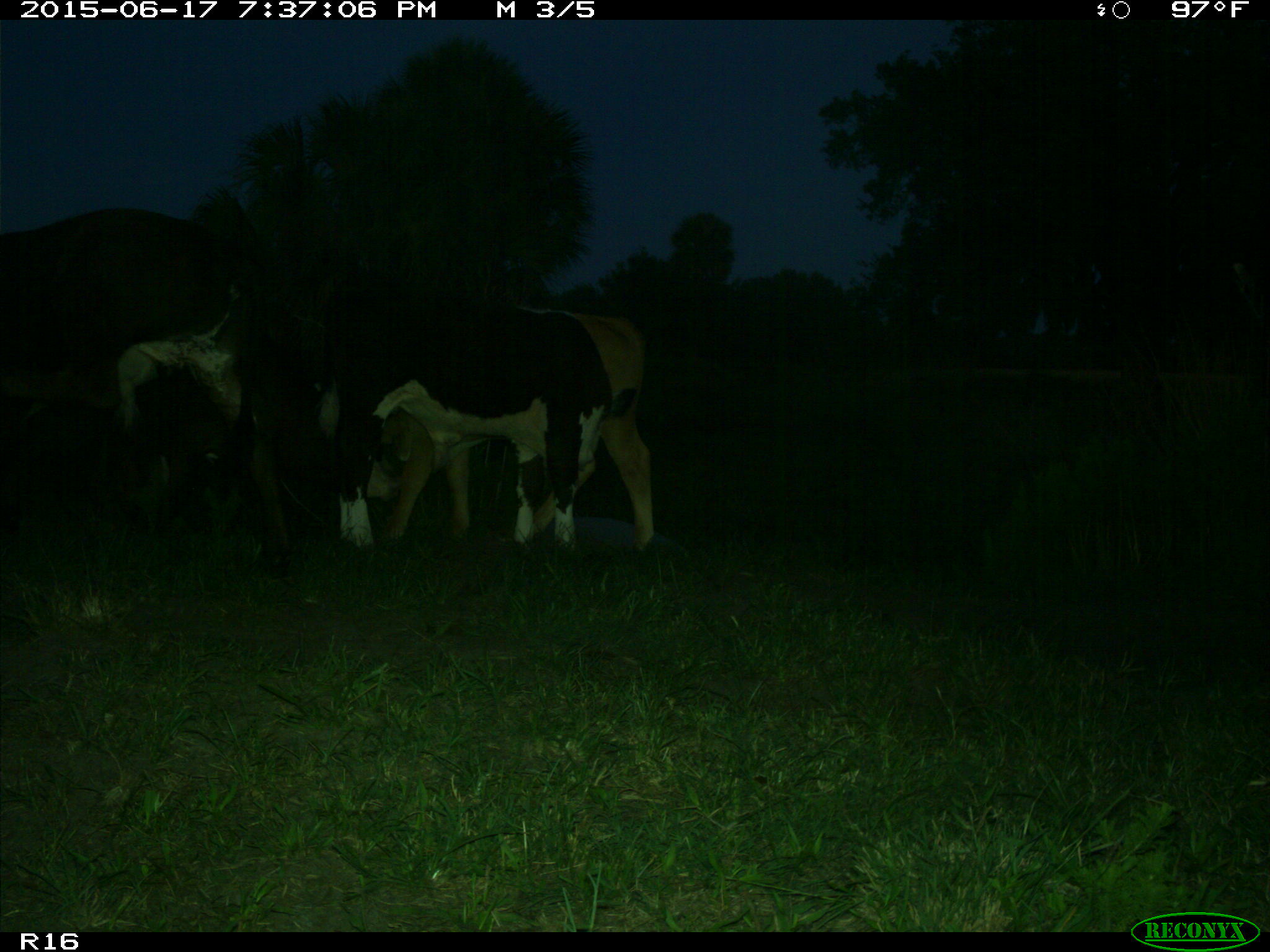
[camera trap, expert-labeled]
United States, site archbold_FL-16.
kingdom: Animalia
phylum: Chordata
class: Mammalia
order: Artiodactyla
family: Bovidae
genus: Bos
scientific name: Bos taurus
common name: domestic cow